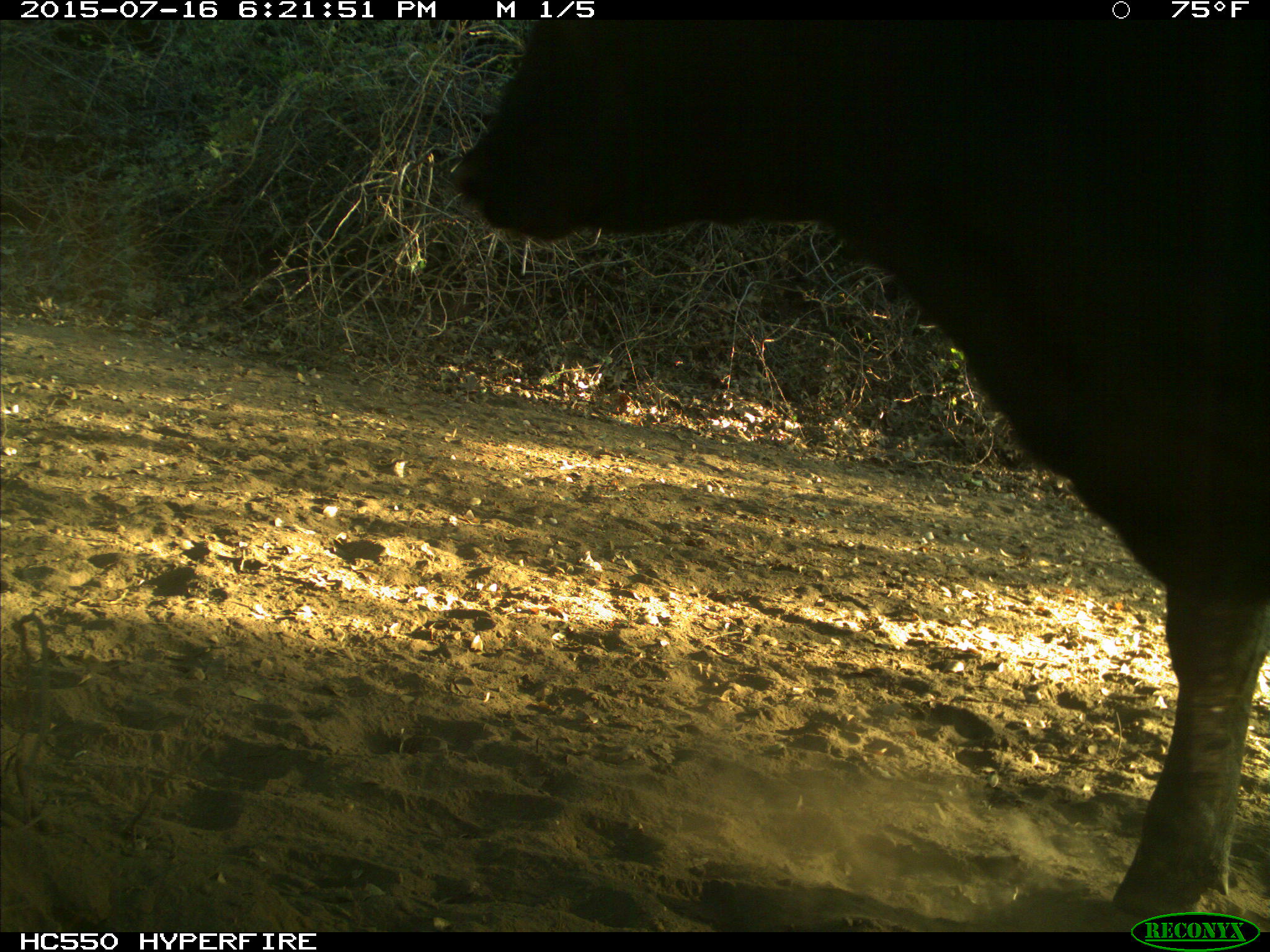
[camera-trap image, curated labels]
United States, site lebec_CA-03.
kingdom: Animalia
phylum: Chordata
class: Mammalia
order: Artiodactyla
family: Bovidae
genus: Bos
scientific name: Bos taurus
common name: domestic cow